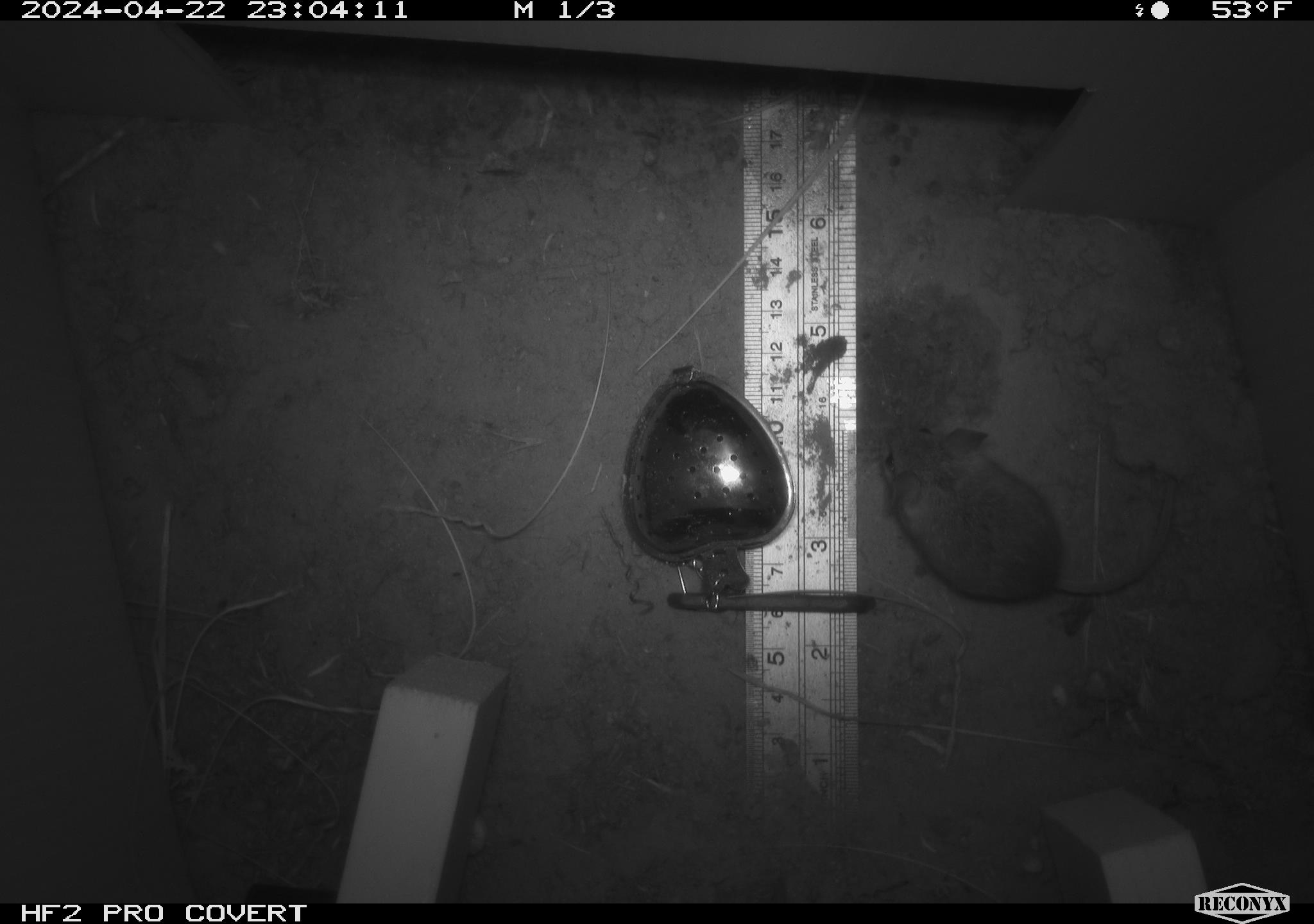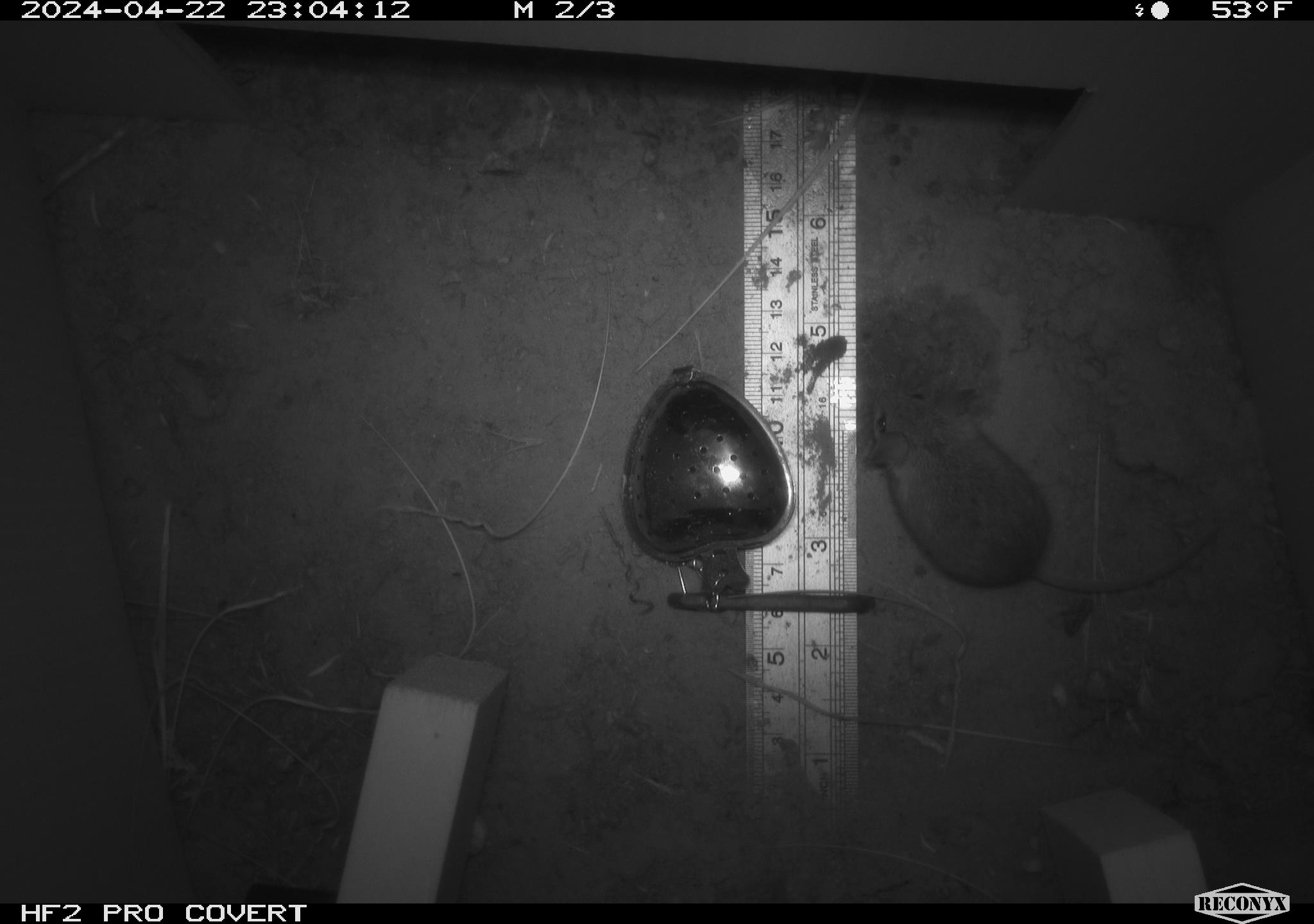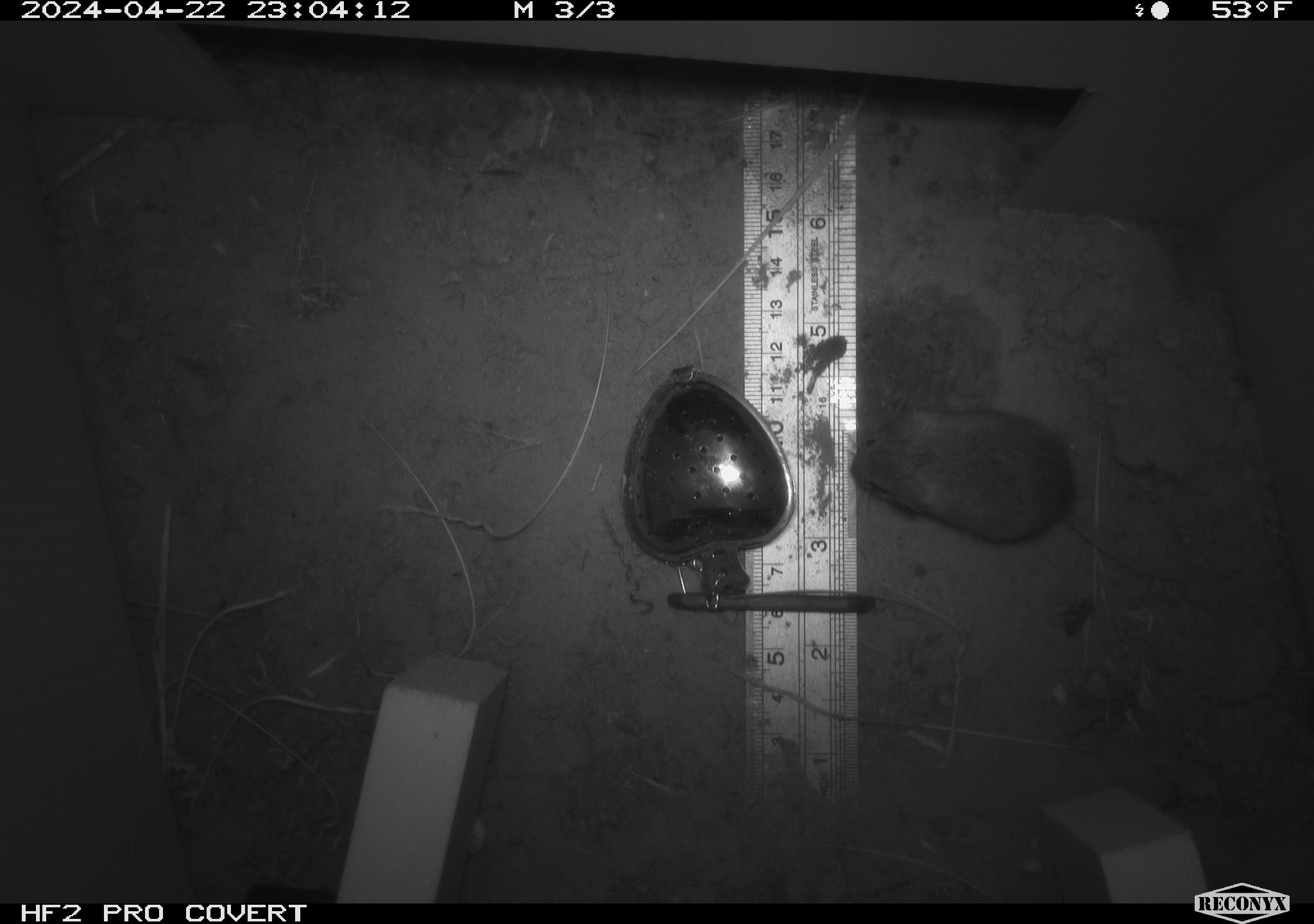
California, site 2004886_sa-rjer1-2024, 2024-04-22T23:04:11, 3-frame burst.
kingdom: Animalia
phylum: Chordata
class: Mammalia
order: Rodentia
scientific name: Rodentia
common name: mouse species